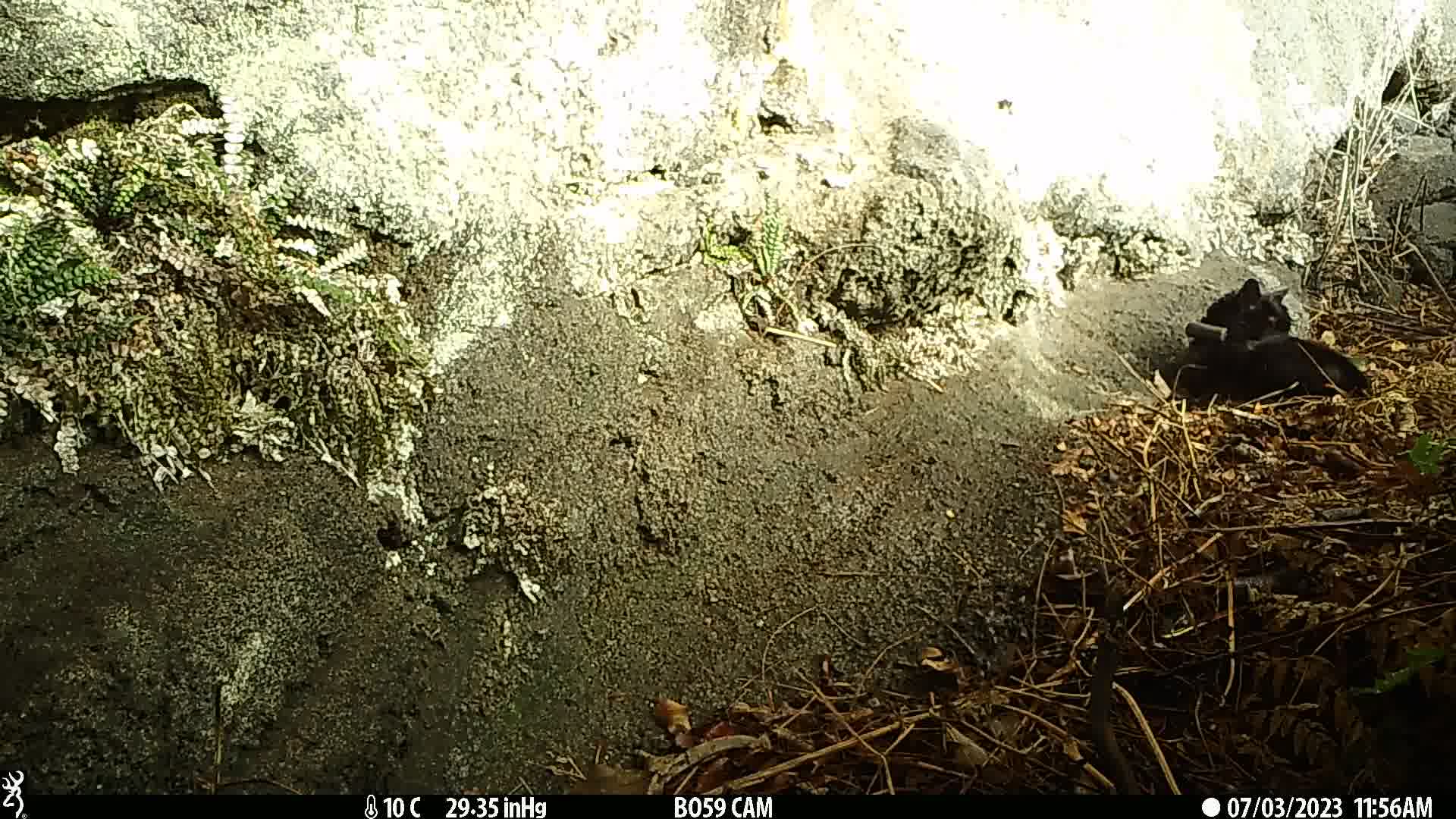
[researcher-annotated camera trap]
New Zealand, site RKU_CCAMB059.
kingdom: Animalia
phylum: Chordata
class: Mammalia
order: Carnivora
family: Felidae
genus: Felis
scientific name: Felis catus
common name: domestic cat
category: cat